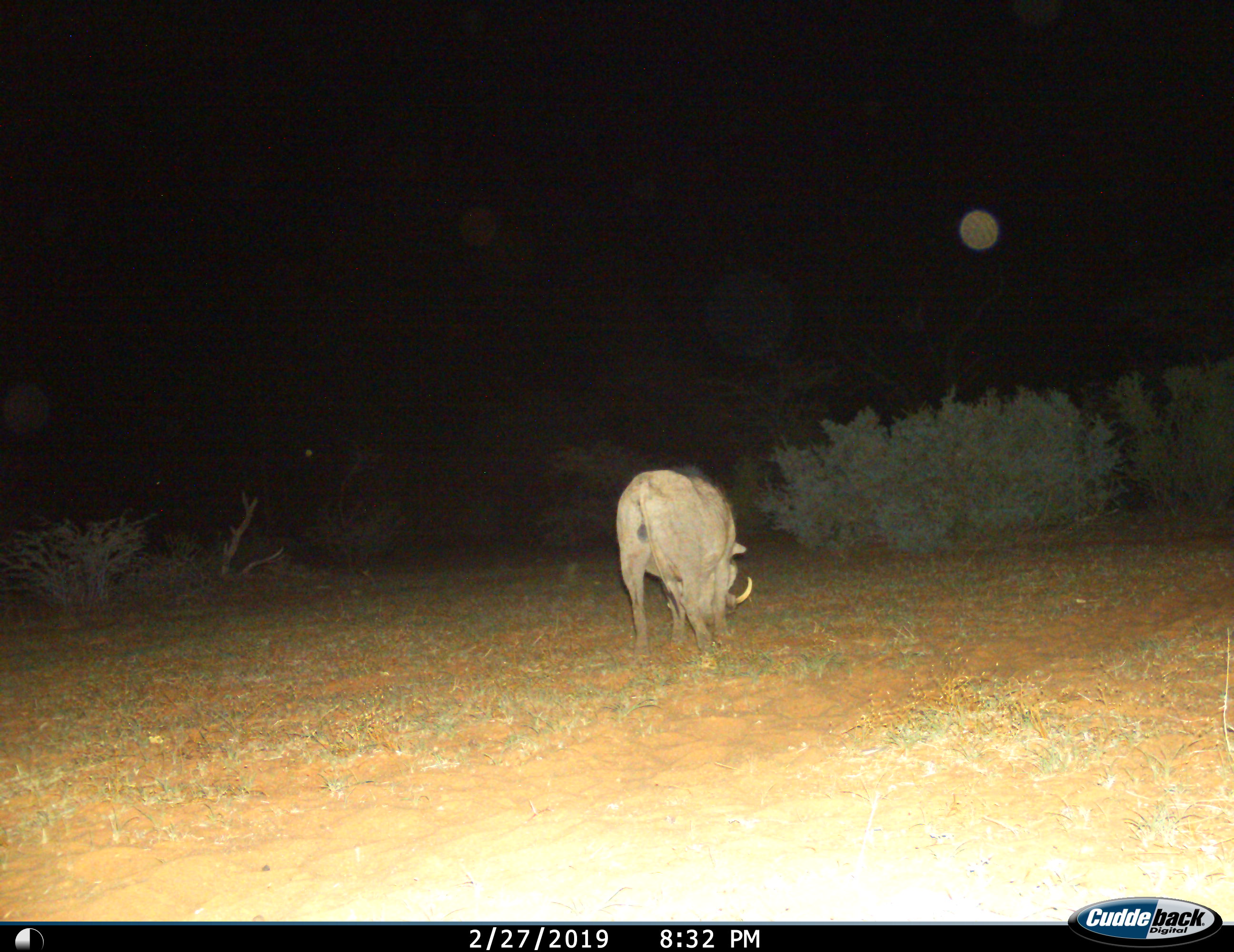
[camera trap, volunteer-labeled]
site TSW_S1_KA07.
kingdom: Animalia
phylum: Chordata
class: Mammalia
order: Artiodactyla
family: Suidae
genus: Phacochoerus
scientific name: Phacochoerus africanus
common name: warthog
Warthog (Phacochoerus africanus), count 1. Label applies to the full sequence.